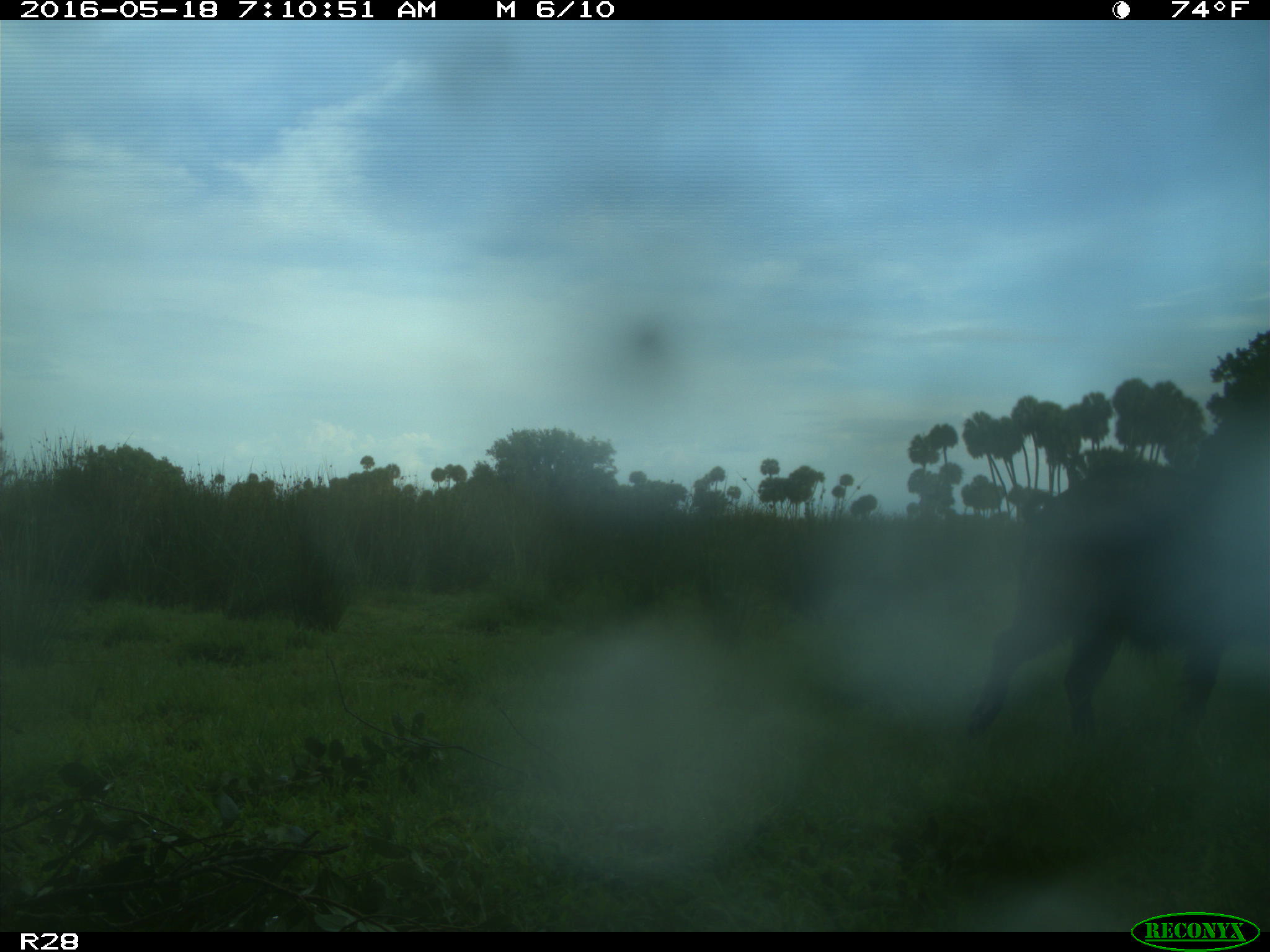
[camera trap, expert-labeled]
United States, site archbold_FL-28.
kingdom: Animalia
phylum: Chordata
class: Mammalia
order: Artiodactyla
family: Suidae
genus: Sus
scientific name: Sus scrofa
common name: wild boar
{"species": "Sus scrofa (wild boar)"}